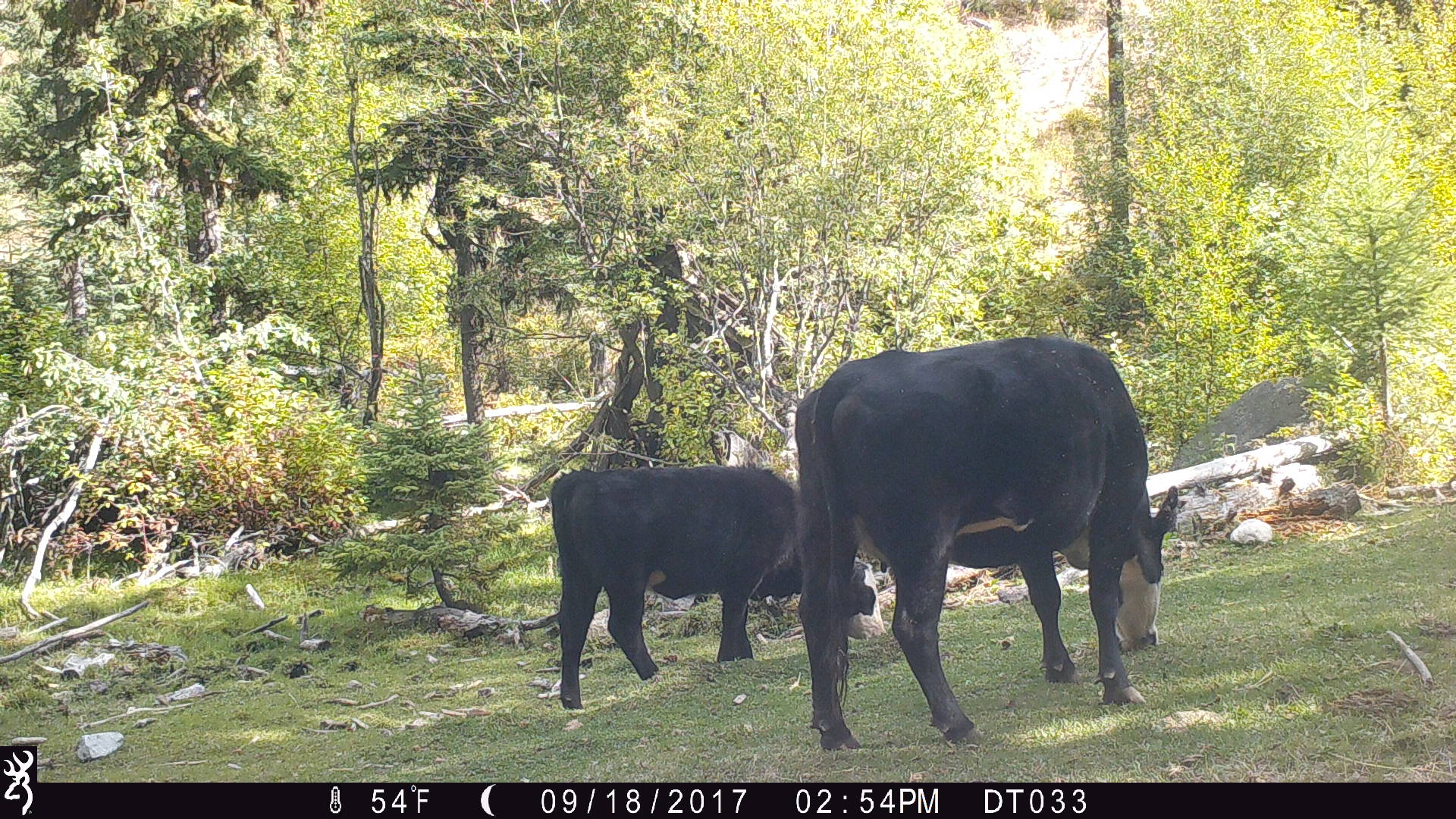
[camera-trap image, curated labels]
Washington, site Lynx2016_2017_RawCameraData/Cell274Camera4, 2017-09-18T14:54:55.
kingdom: Animalia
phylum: Chordata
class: Mammalia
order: Artiodactyla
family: Bovidae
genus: Bos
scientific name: Bos taurus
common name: domestic cattle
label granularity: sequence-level